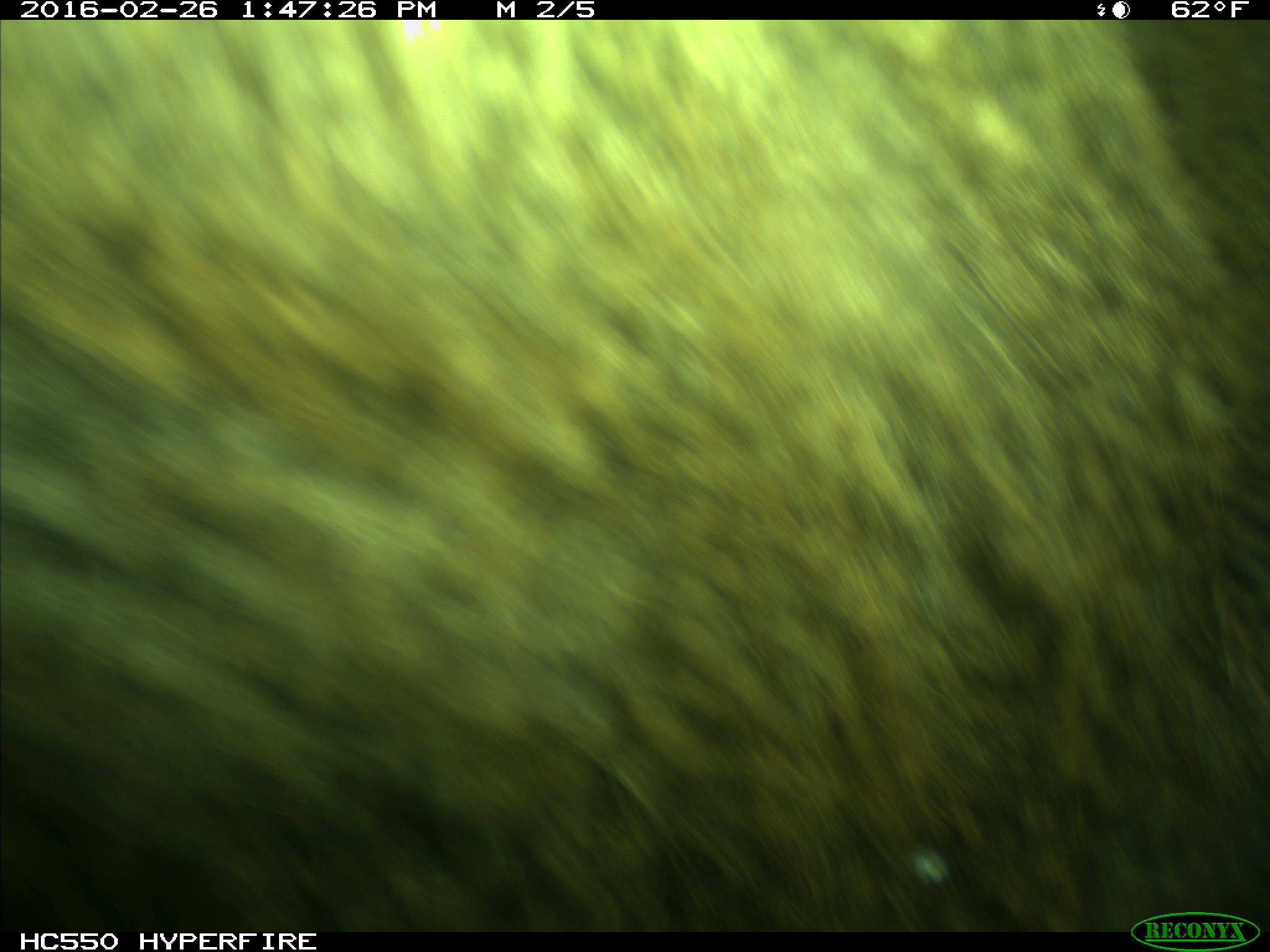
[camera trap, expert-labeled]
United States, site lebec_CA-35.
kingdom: Animalia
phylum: Chordata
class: Mammalia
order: Artiodactyla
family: Cervidae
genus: Cervus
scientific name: Cervus canadensis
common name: elk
Cervus canadensis (elk).